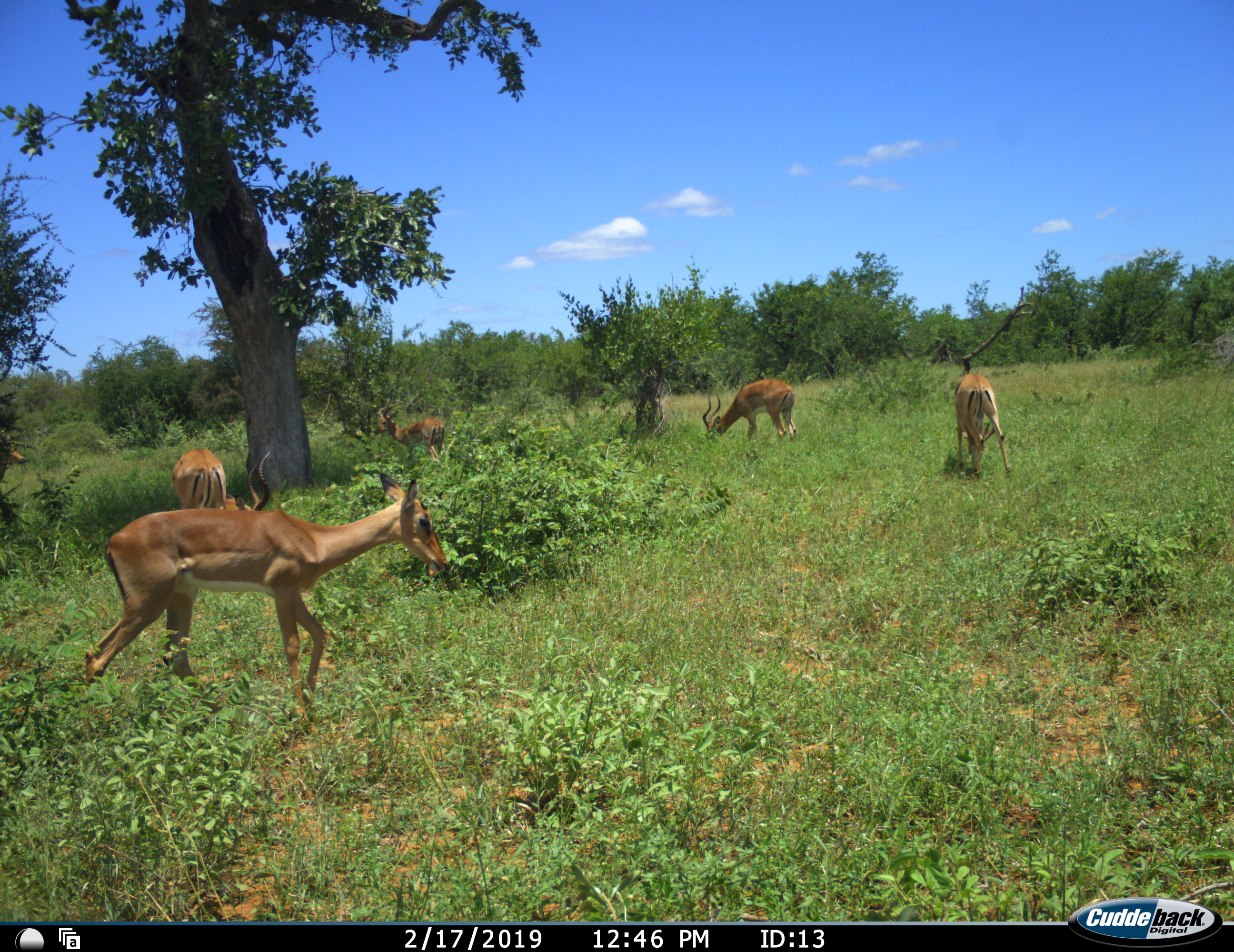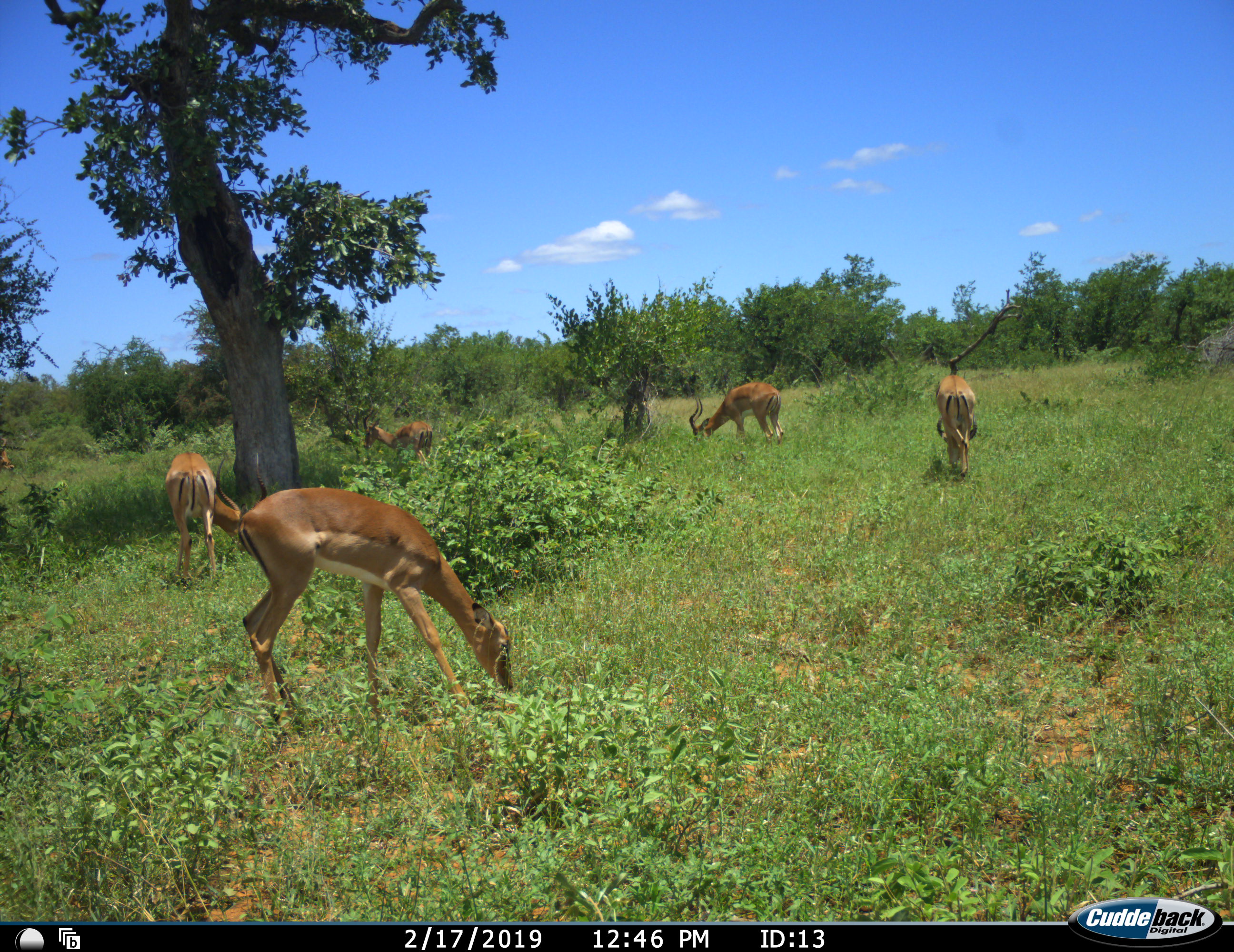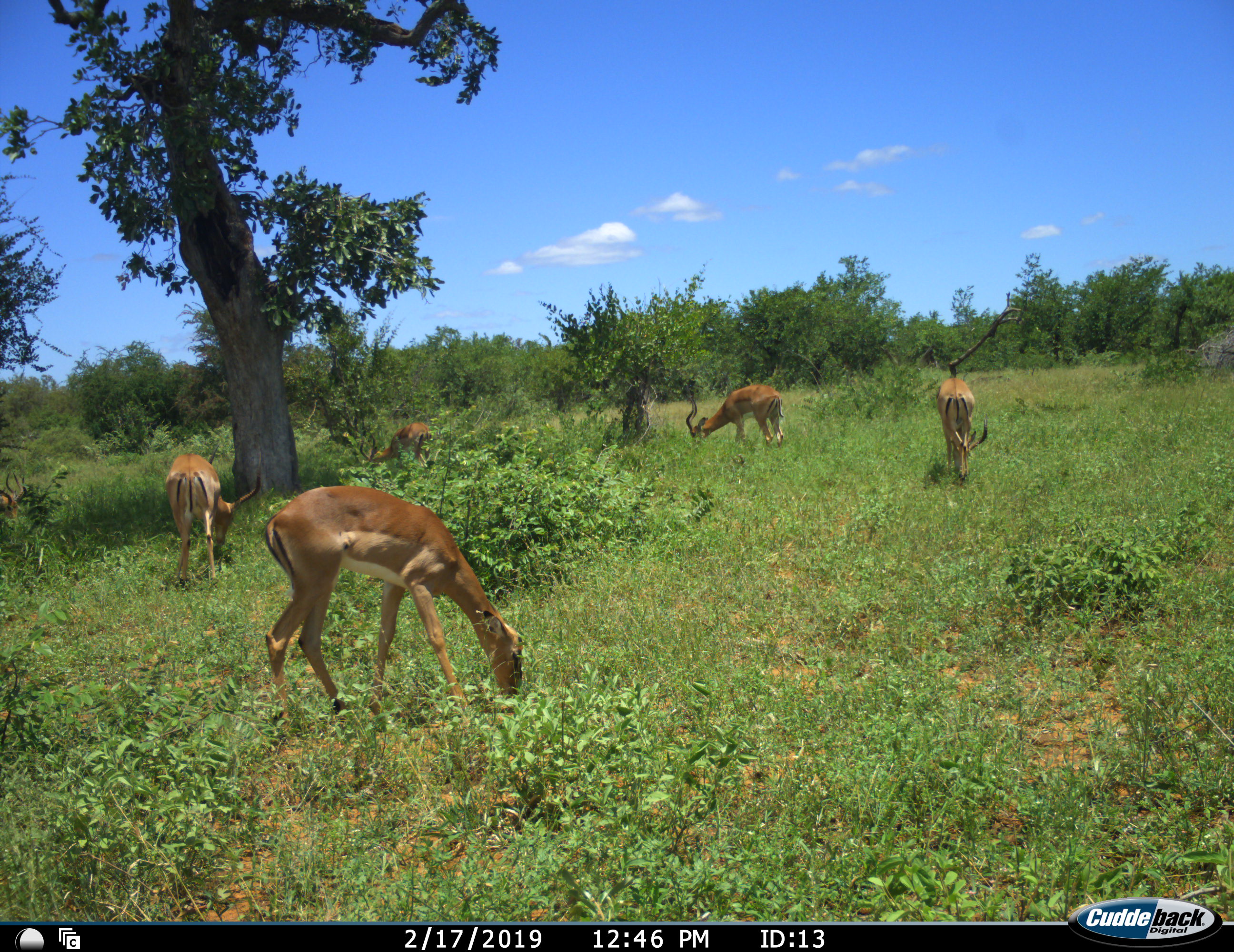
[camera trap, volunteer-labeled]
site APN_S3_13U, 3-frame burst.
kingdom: Animalia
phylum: Chordata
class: Mammalia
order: Artiodactyla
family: Bovidae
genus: Aepyceros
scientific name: Aepyceros melampus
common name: impala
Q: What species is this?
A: Impala (Aepyceros melampus).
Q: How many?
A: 5.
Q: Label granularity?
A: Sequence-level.